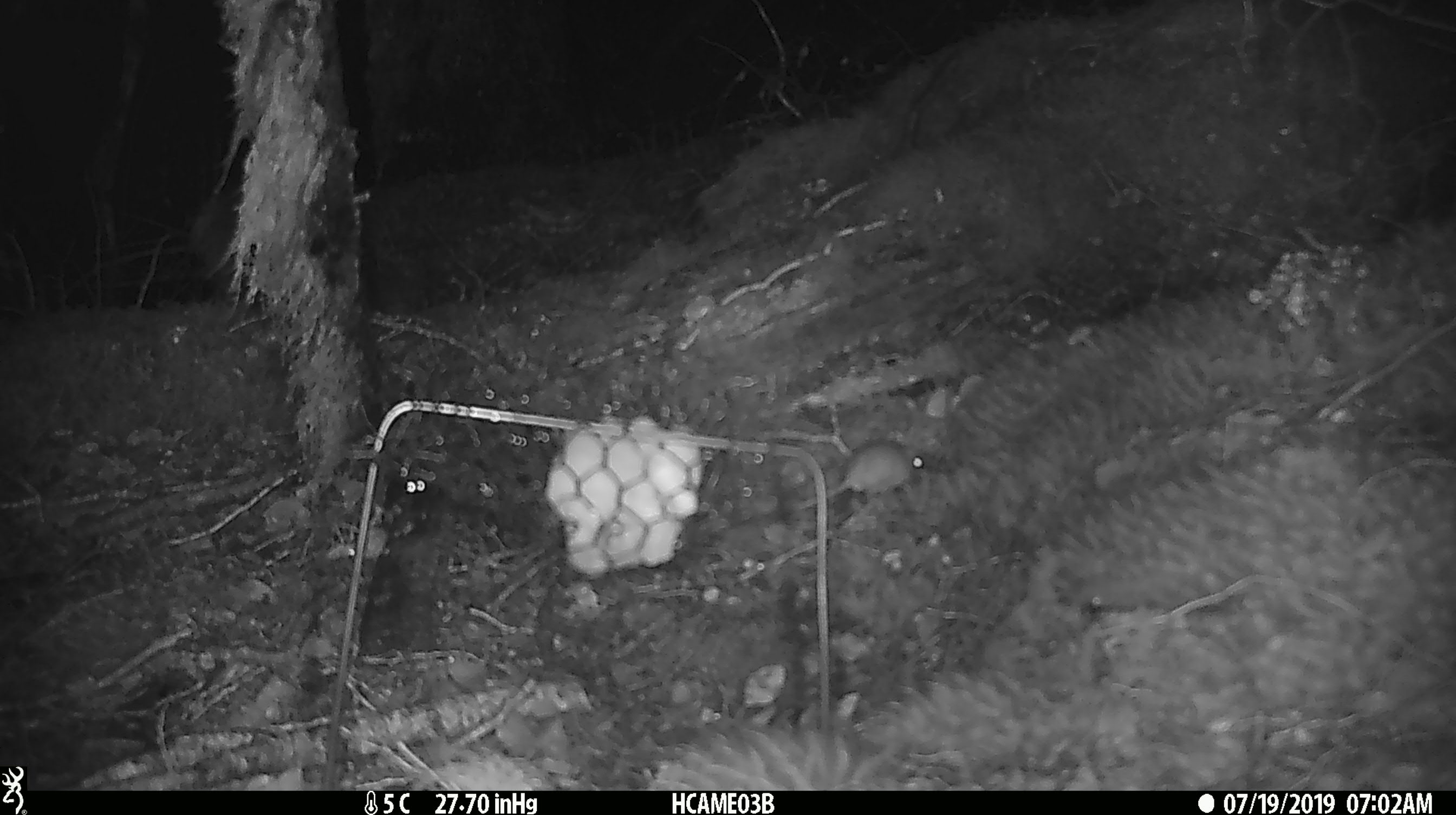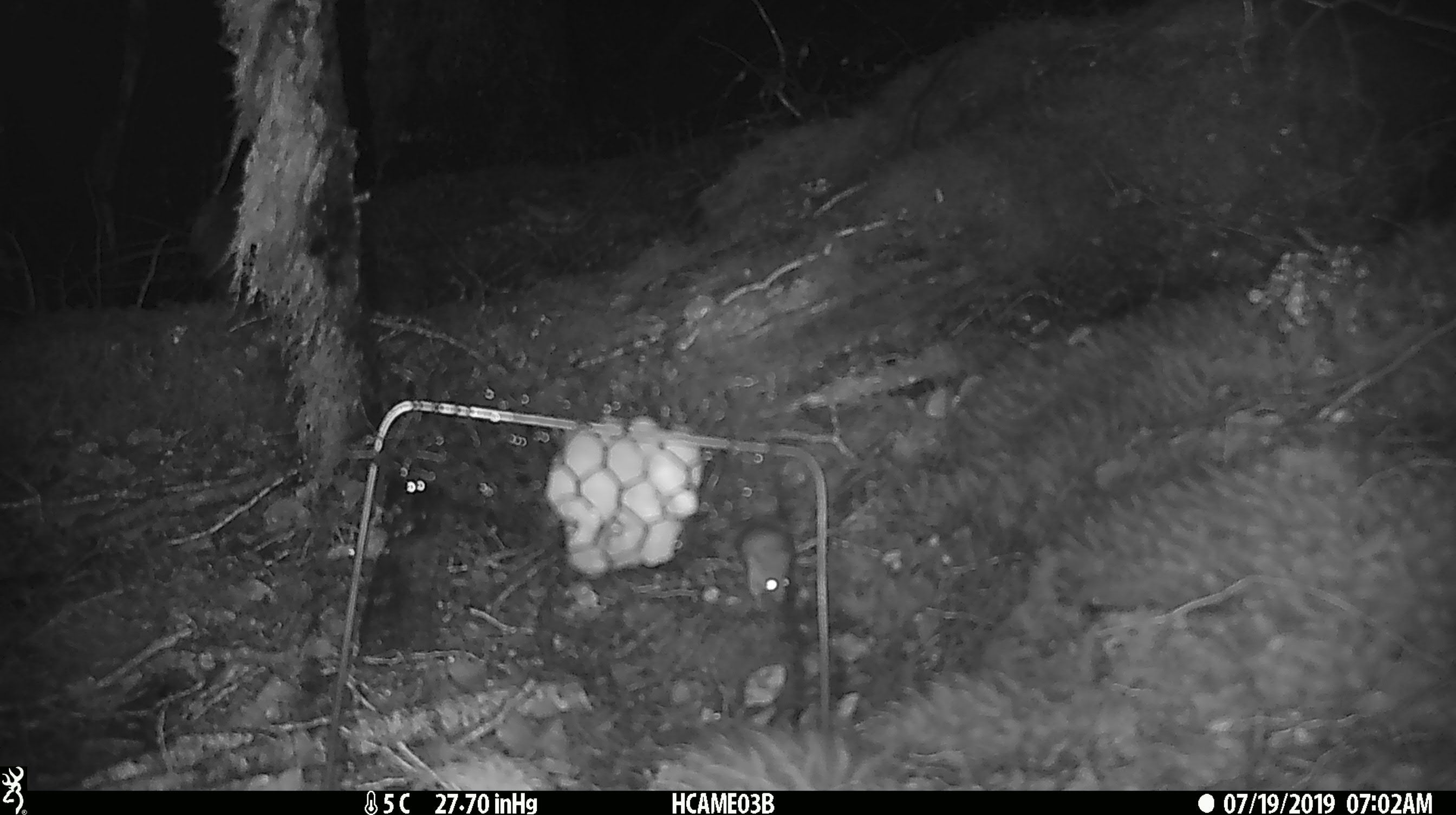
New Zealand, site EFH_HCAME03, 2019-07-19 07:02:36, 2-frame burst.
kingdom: Animalia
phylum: Chordata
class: Mammalia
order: Rodentia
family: Muridae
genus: Mus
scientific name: Mus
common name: mouse